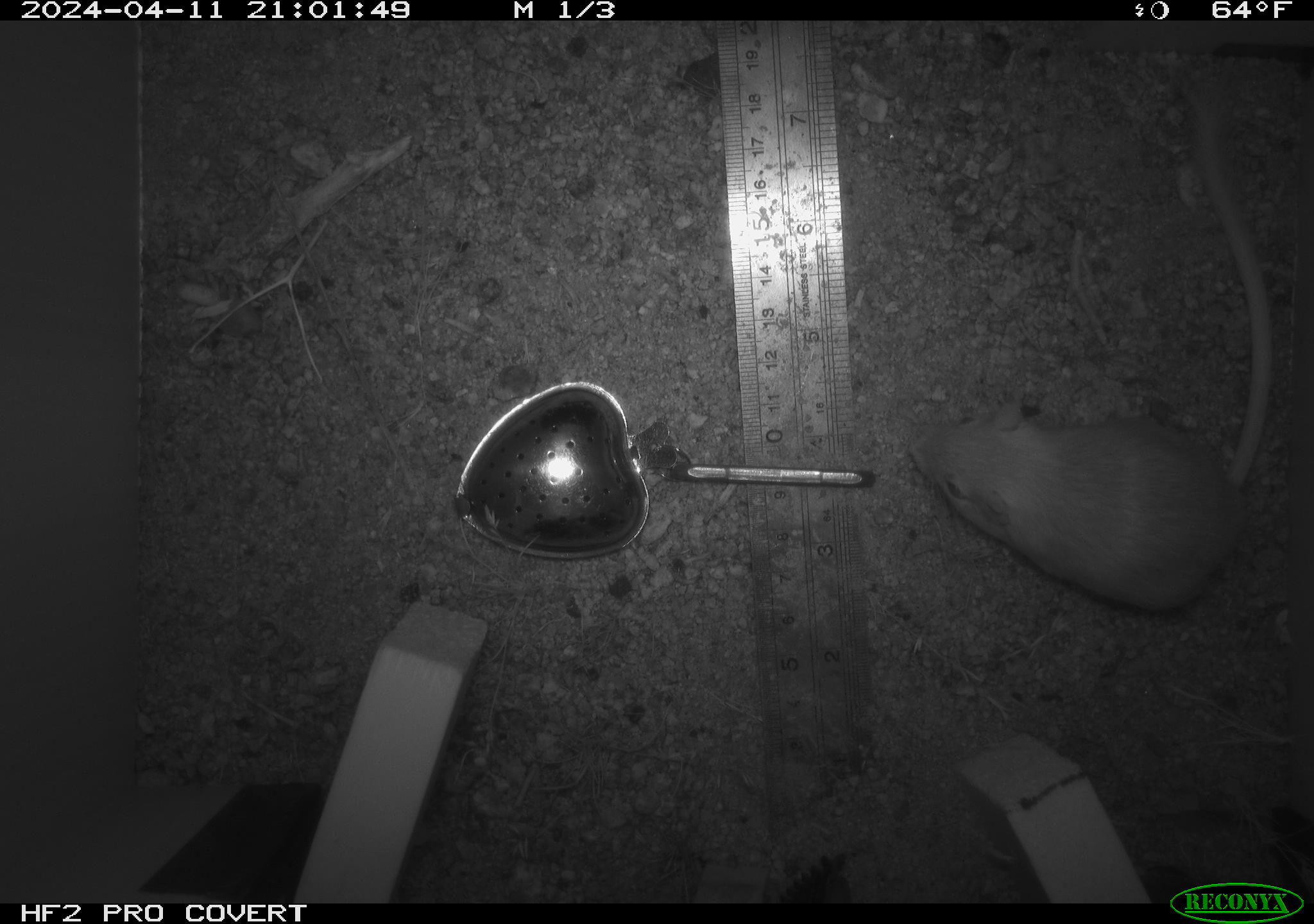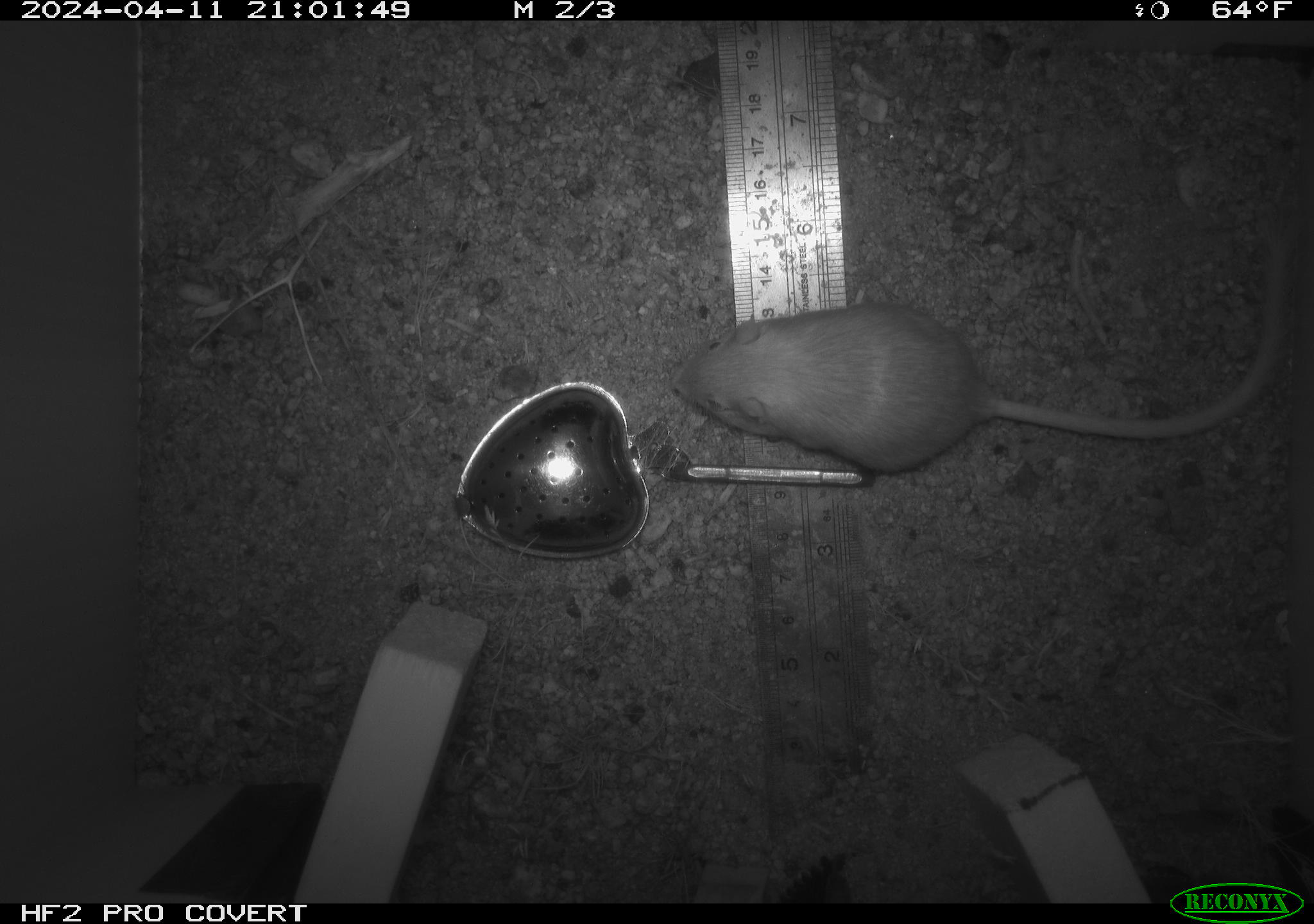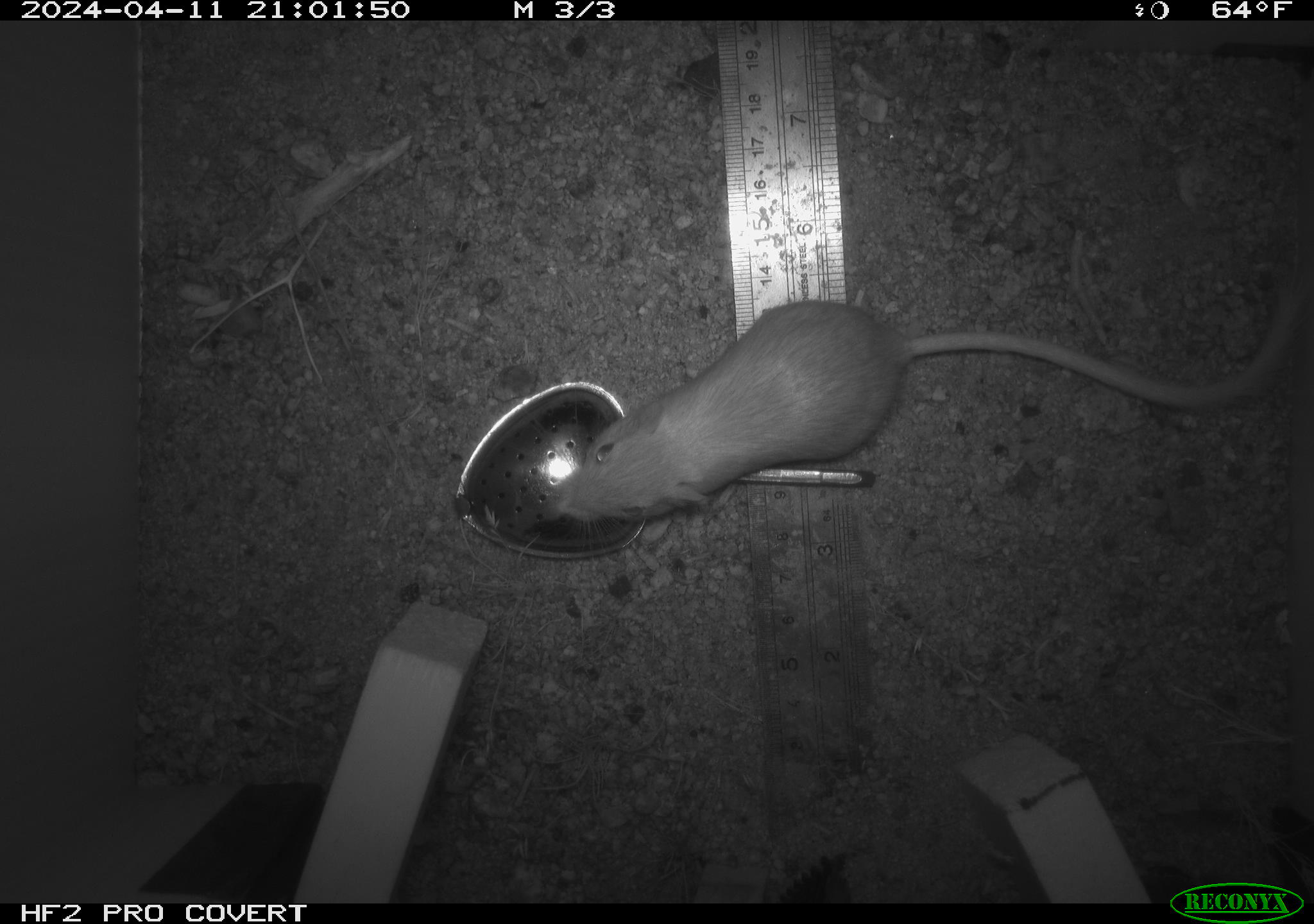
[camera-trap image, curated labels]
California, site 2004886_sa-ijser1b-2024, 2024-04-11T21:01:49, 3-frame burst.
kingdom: Animalia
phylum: Chordata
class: Mammalia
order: Rodentia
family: Heteromyidae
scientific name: Heteromyidae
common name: kangaroo rats and pocket mice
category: heteromyidae family